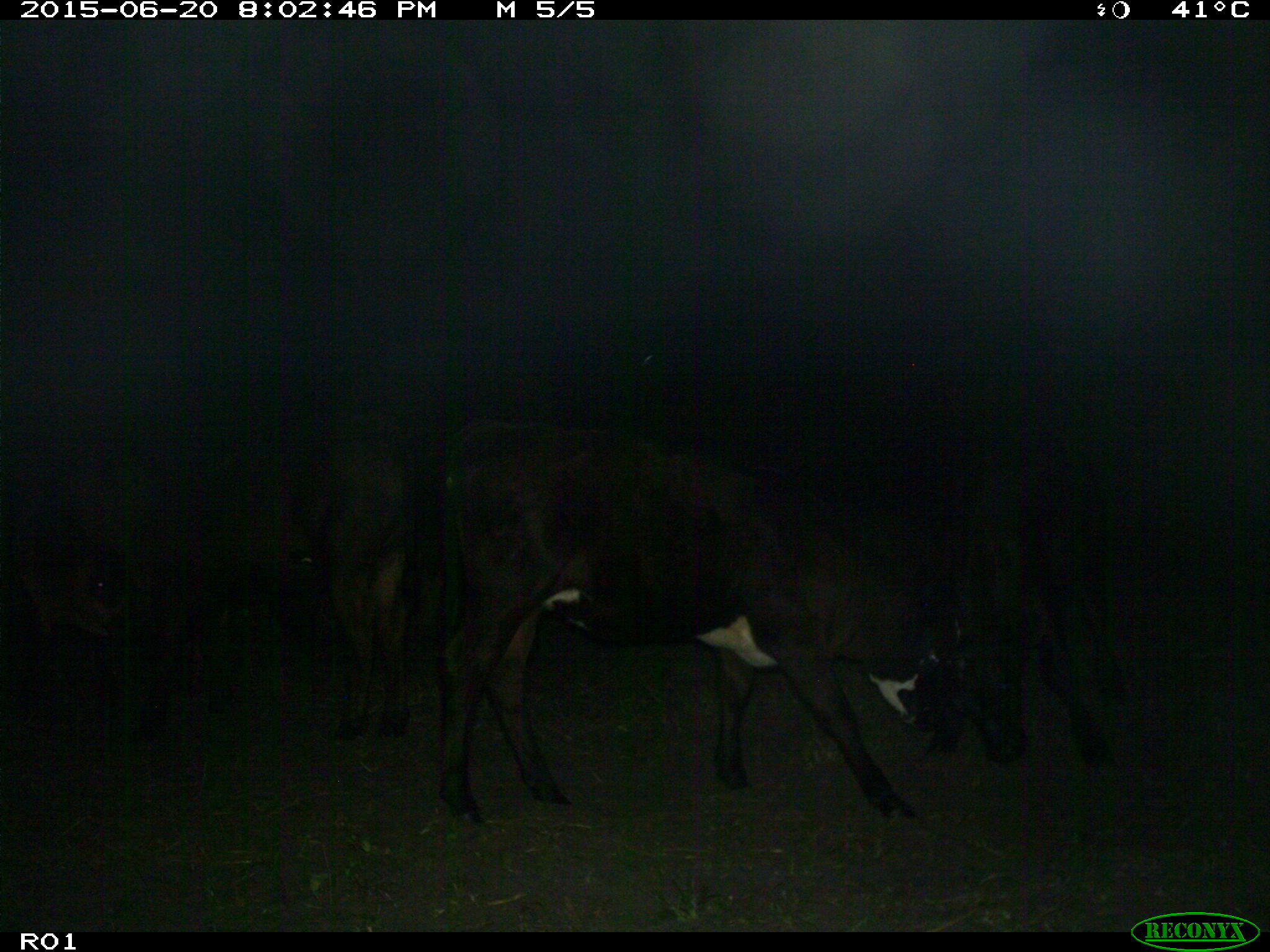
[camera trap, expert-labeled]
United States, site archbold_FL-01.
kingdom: Animalia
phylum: Chordata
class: Mammalia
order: Artiodactyla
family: Bovidae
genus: Bos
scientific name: Bos taurus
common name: domestic cow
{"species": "Bos taurus (domestic cow)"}